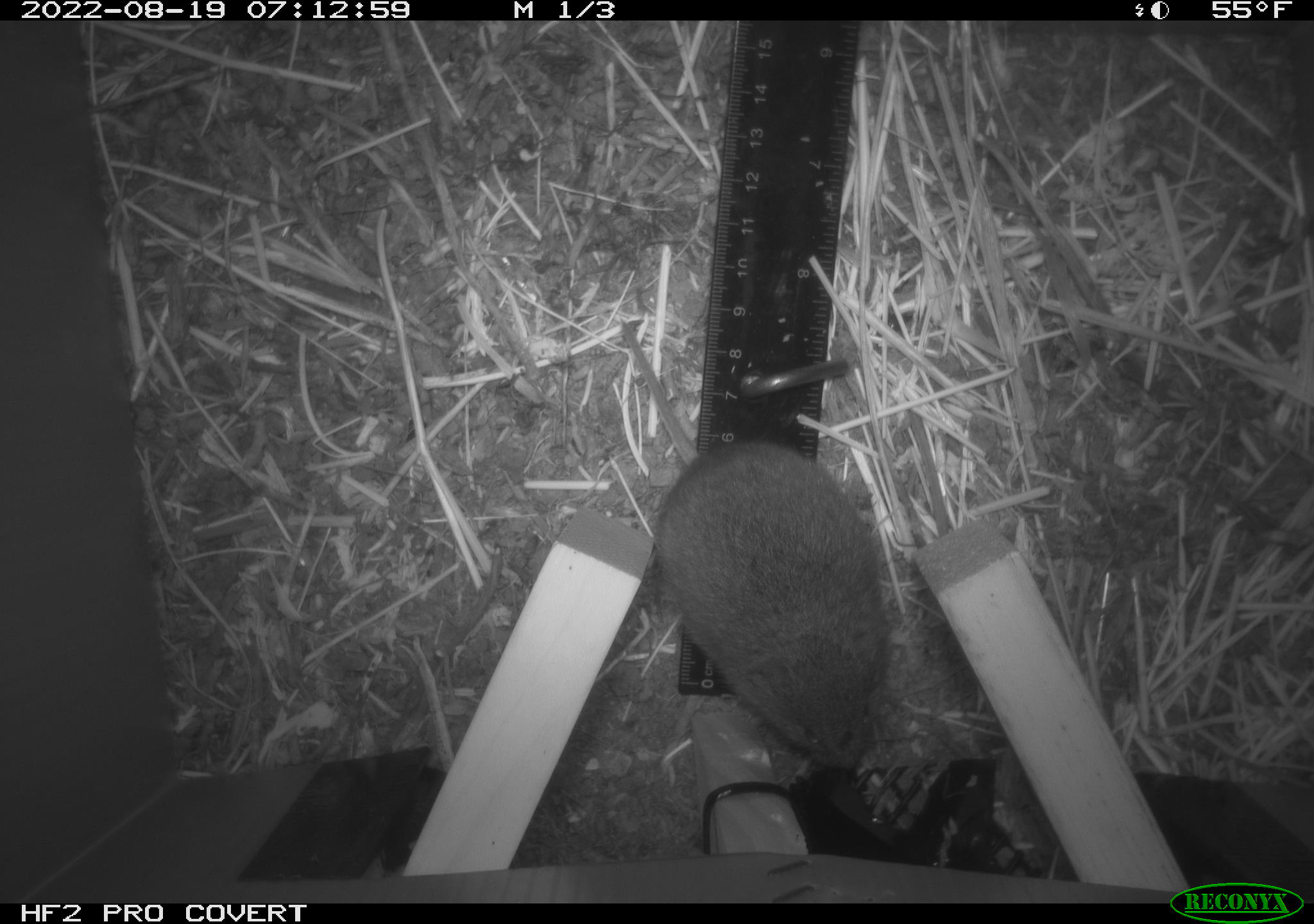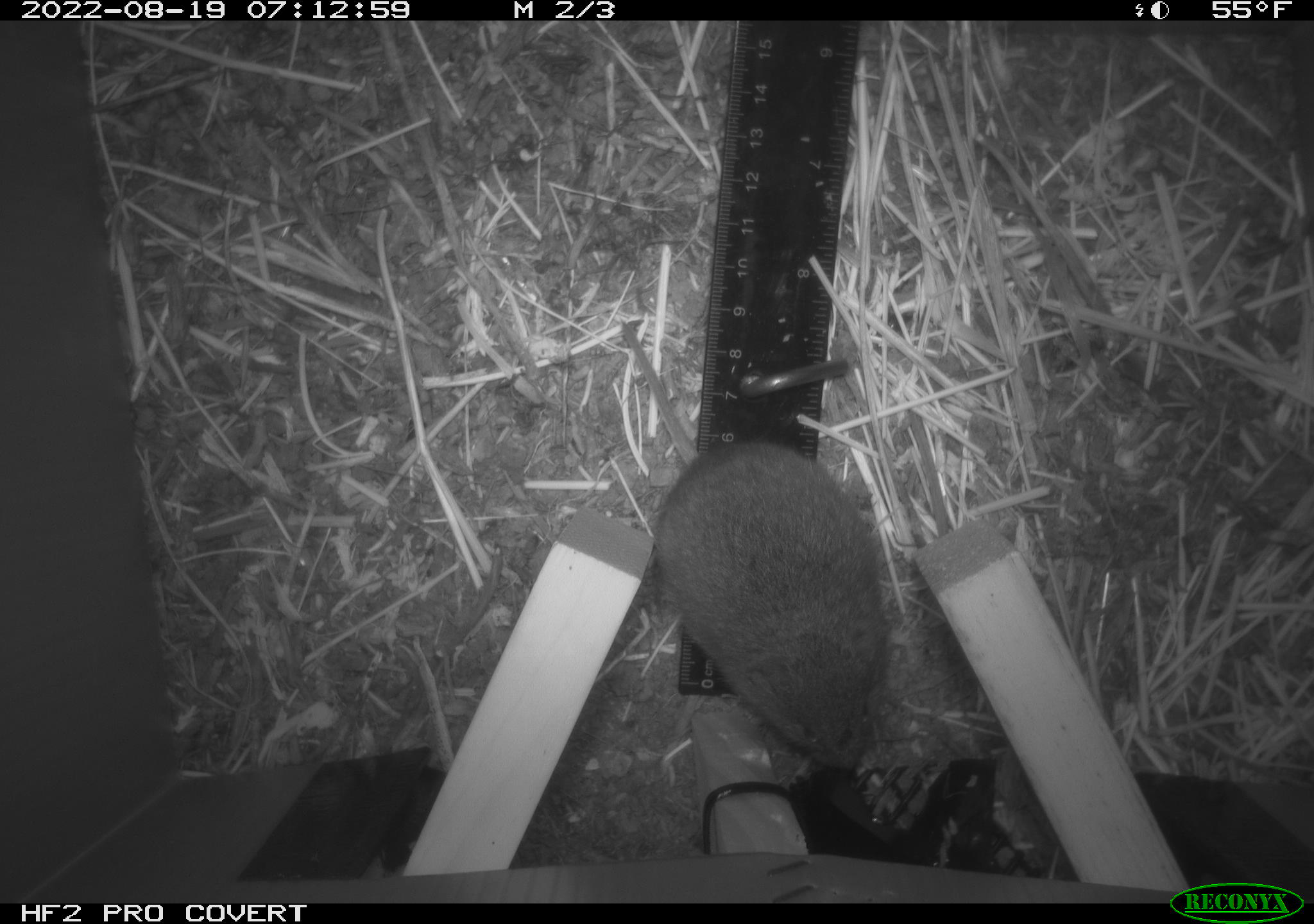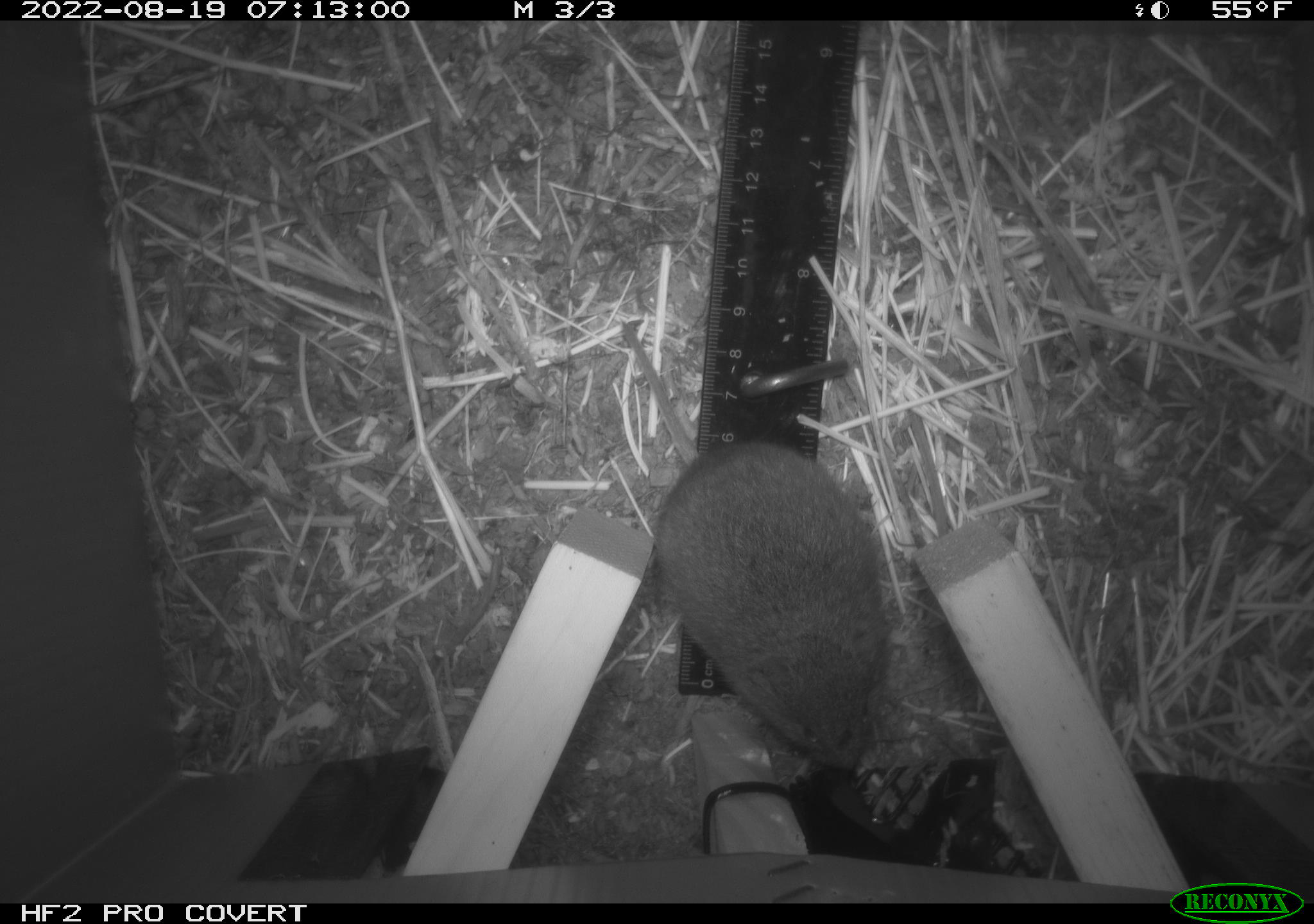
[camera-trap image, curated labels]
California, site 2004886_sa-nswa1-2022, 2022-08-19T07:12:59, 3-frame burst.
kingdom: Animalia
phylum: Chordata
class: Mammalia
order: Rodentia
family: Cricetidae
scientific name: Cricetidae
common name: hamsters, voles, lemmings, and allies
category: cricetidae family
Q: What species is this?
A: Cricetidae family (hamsters, voles, lemmings, and allies) (Cricetidae).